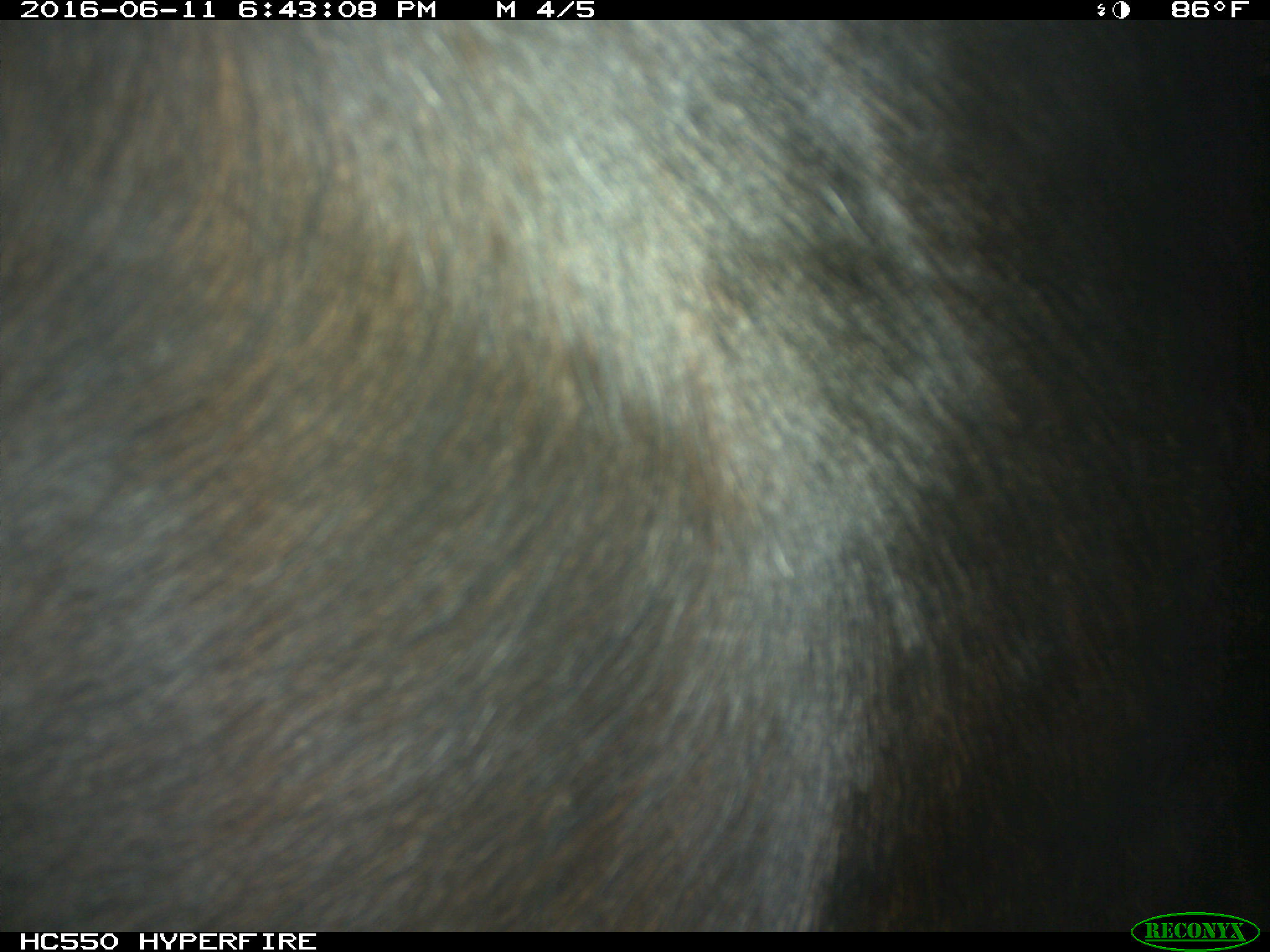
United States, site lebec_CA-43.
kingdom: Animalia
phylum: Chordata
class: Mammalia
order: Artiodactyla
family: Bovidae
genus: Bos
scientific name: Bos taurus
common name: domestic cow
Bos taurus (domestic cow).